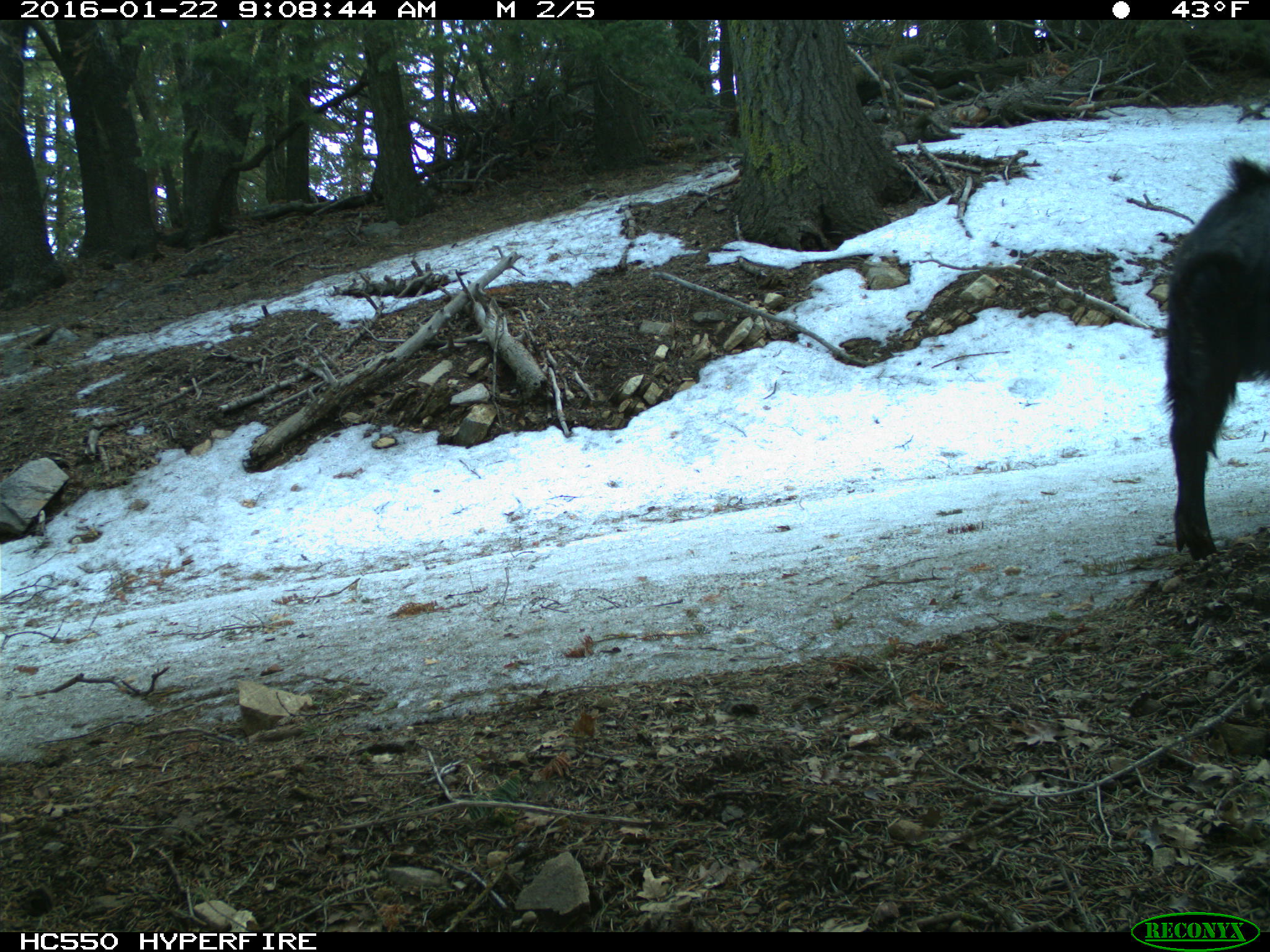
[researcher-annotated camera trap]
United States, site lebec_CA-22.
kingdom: Animalia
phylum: Chordata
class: Mammalia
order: Artiodactyla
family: Suidae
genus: Sus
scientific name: Sus scrofa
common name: wild boar